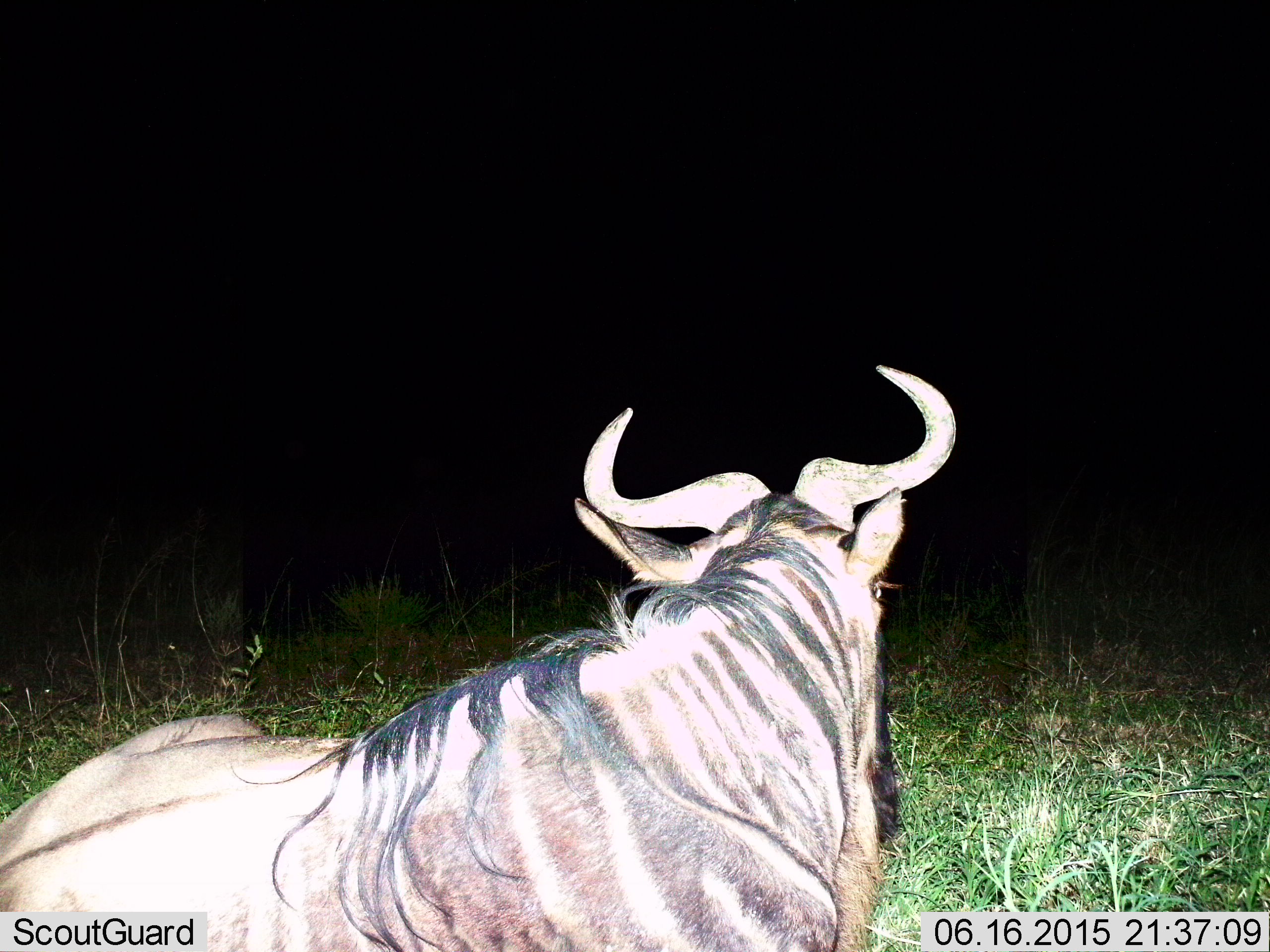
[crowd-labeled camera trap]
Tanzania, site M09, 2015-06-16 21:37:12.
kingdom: Animalia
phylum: Chordata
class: Mammalia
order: Artiodactyla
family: Bovidae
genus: Connochaetes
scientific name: Connochaetes taurinus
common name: blue wildebeest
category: wildebeest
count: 1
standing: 0%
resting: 100%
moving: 0%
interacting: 0%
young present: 0%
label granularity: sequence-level